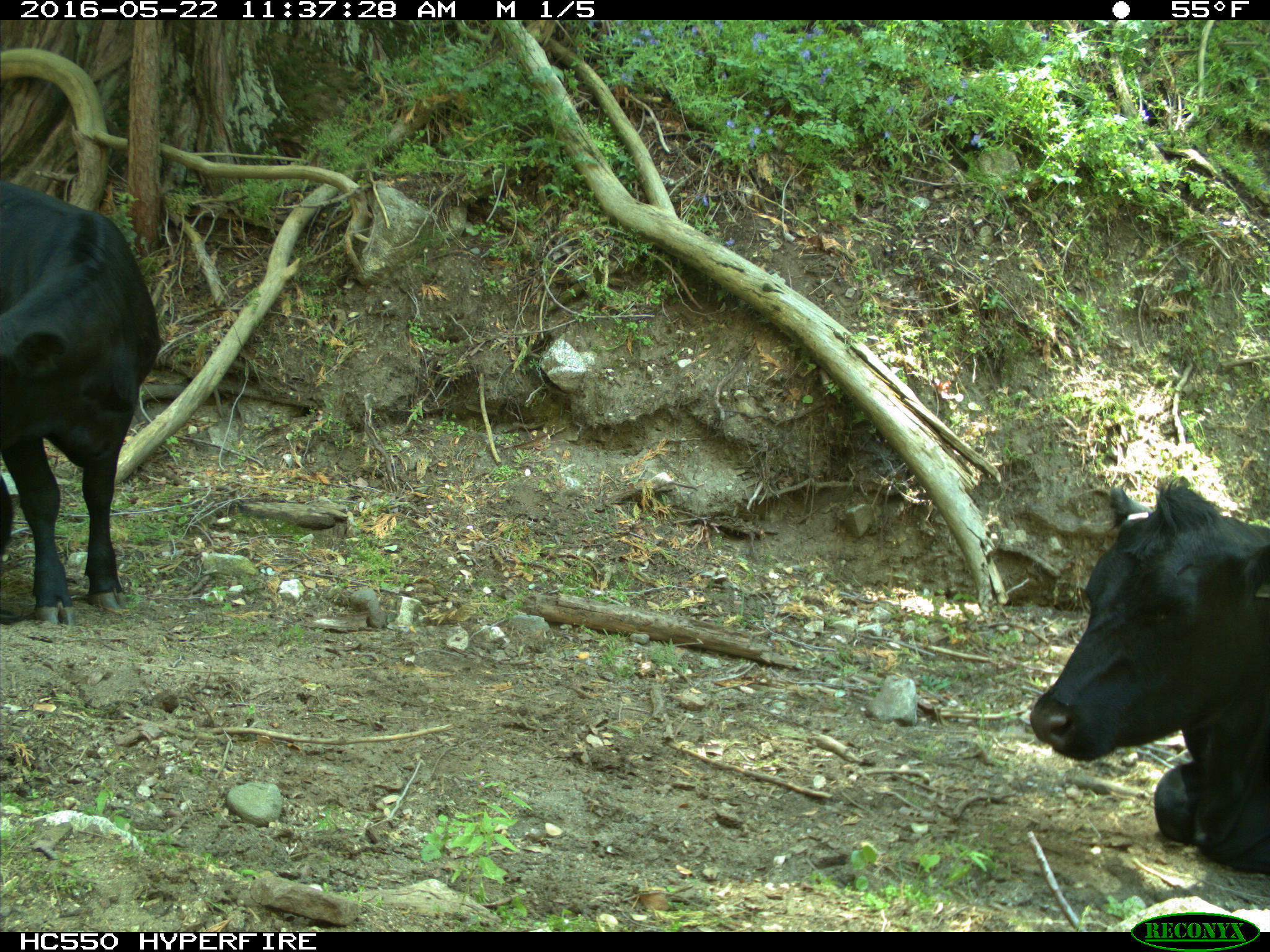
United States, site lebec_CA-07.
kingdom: Animalia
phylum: Chordata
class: Mammalia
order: Artiodactyla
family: Bovidae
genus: Bos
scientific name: Bos taurus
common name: domestic cow